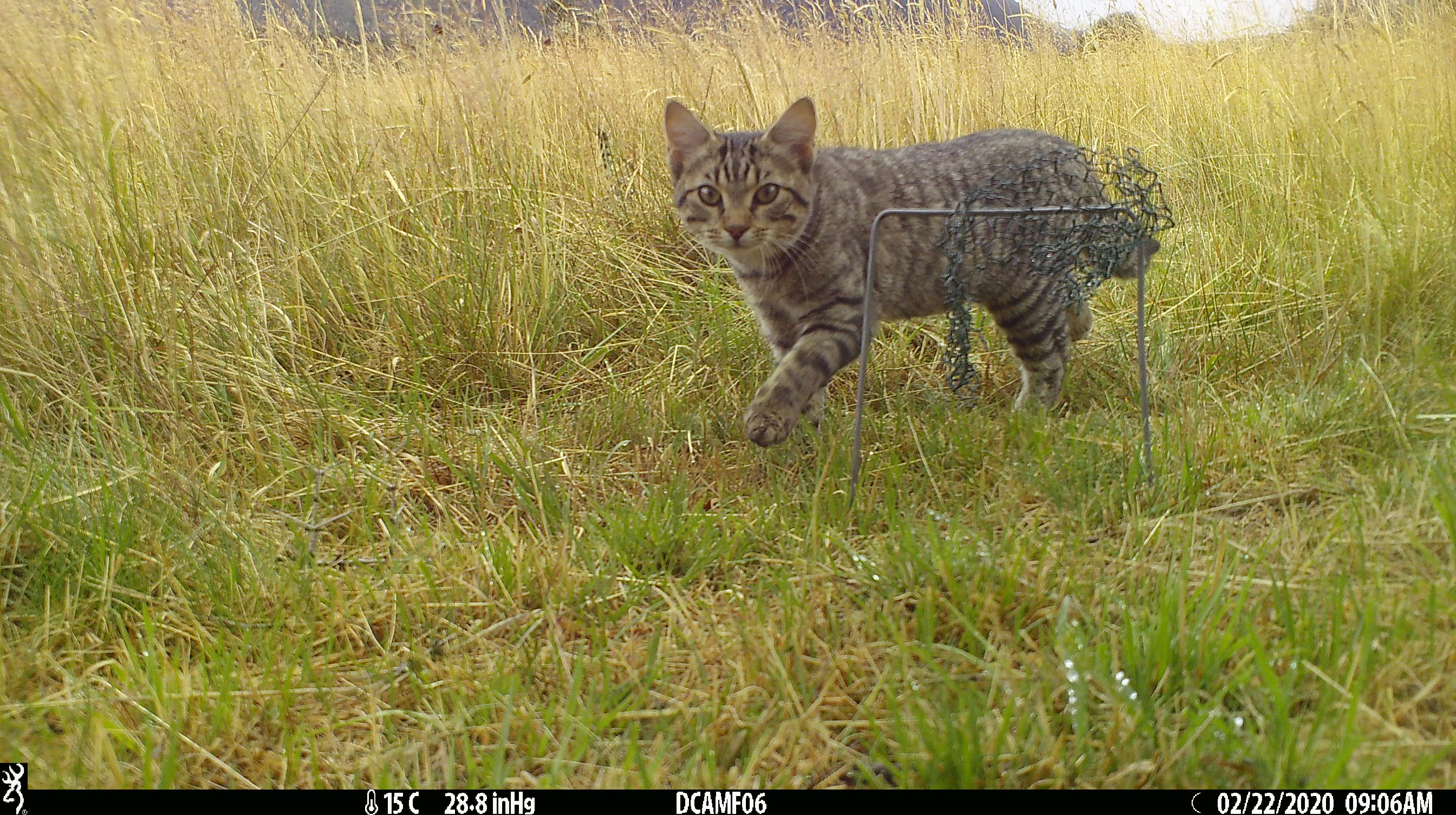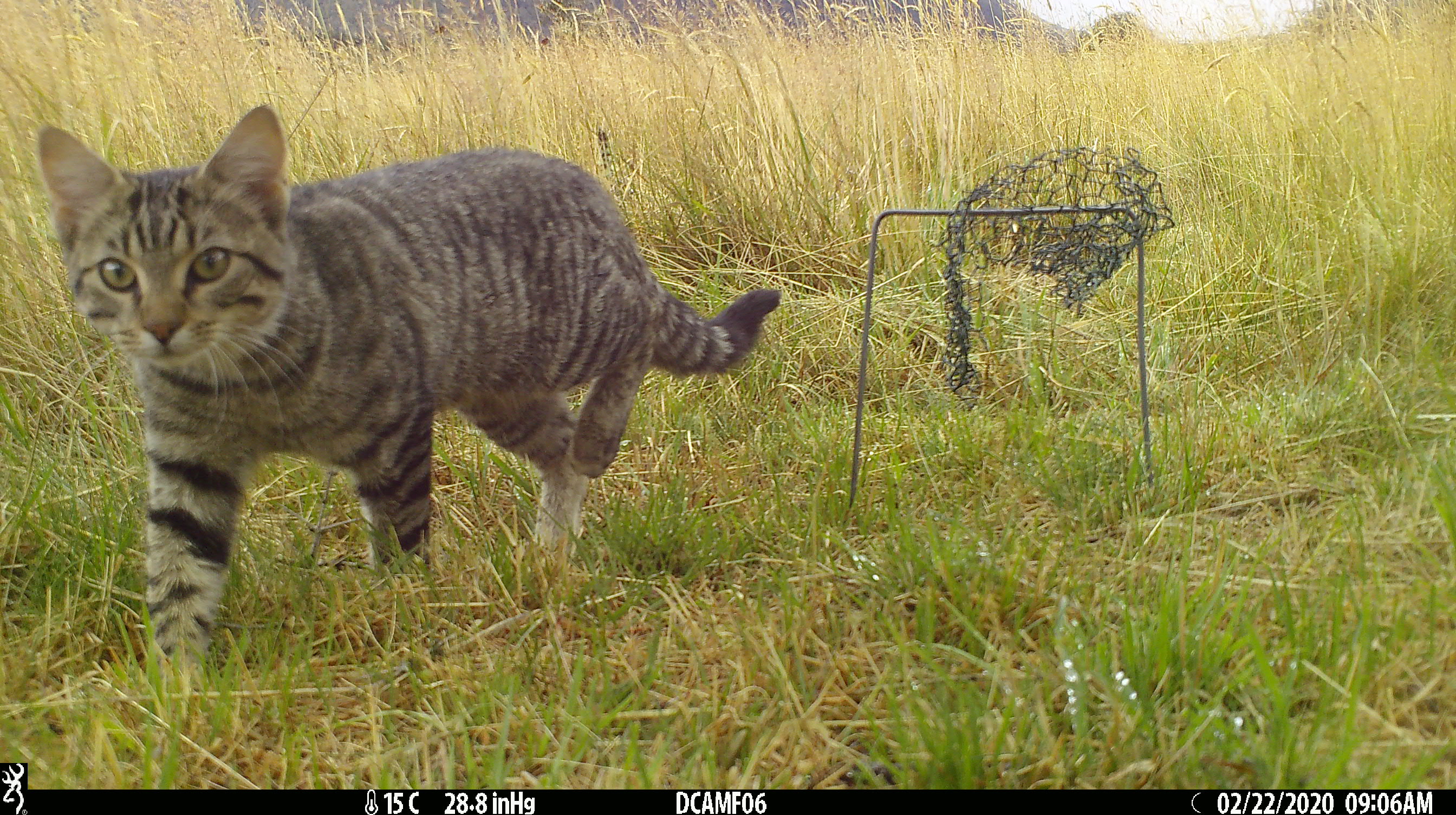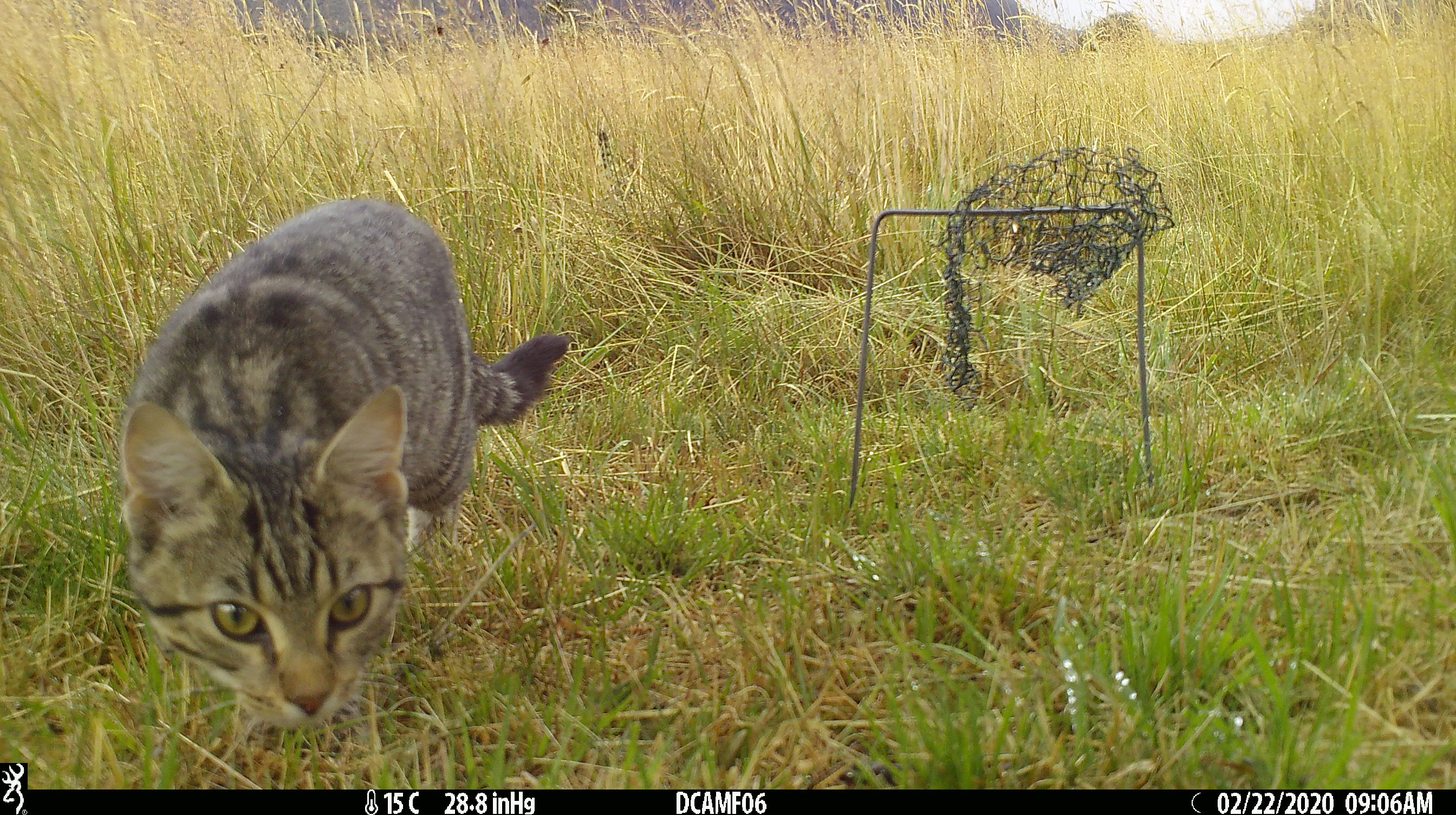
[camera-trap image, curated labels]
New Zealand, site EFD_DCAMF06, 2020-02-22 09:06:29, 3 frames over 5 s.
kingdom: Animalia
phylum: Chordata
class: Mammalia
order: Carnivora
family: Felidae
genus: Felis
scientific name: Felis catus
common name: domestic cat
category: cat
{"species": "cat (domestic cat) (Felis catus)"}